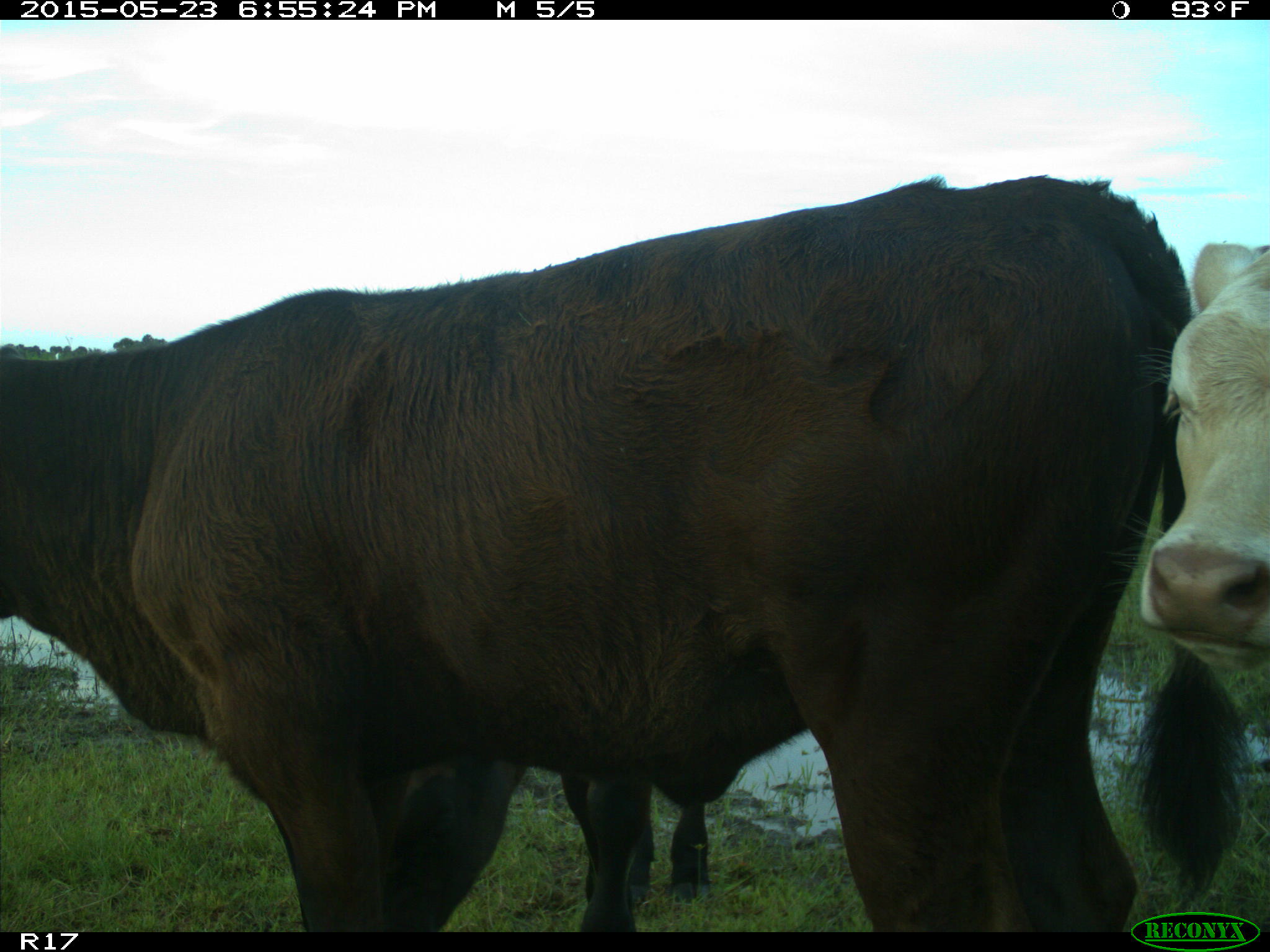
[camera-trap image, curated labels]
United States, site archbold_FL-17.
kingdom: Animalia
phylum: Chordata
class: Mammalia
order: Artiodactyla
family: Bovidae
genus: Bos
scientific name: Bos taurus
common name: domestic cow